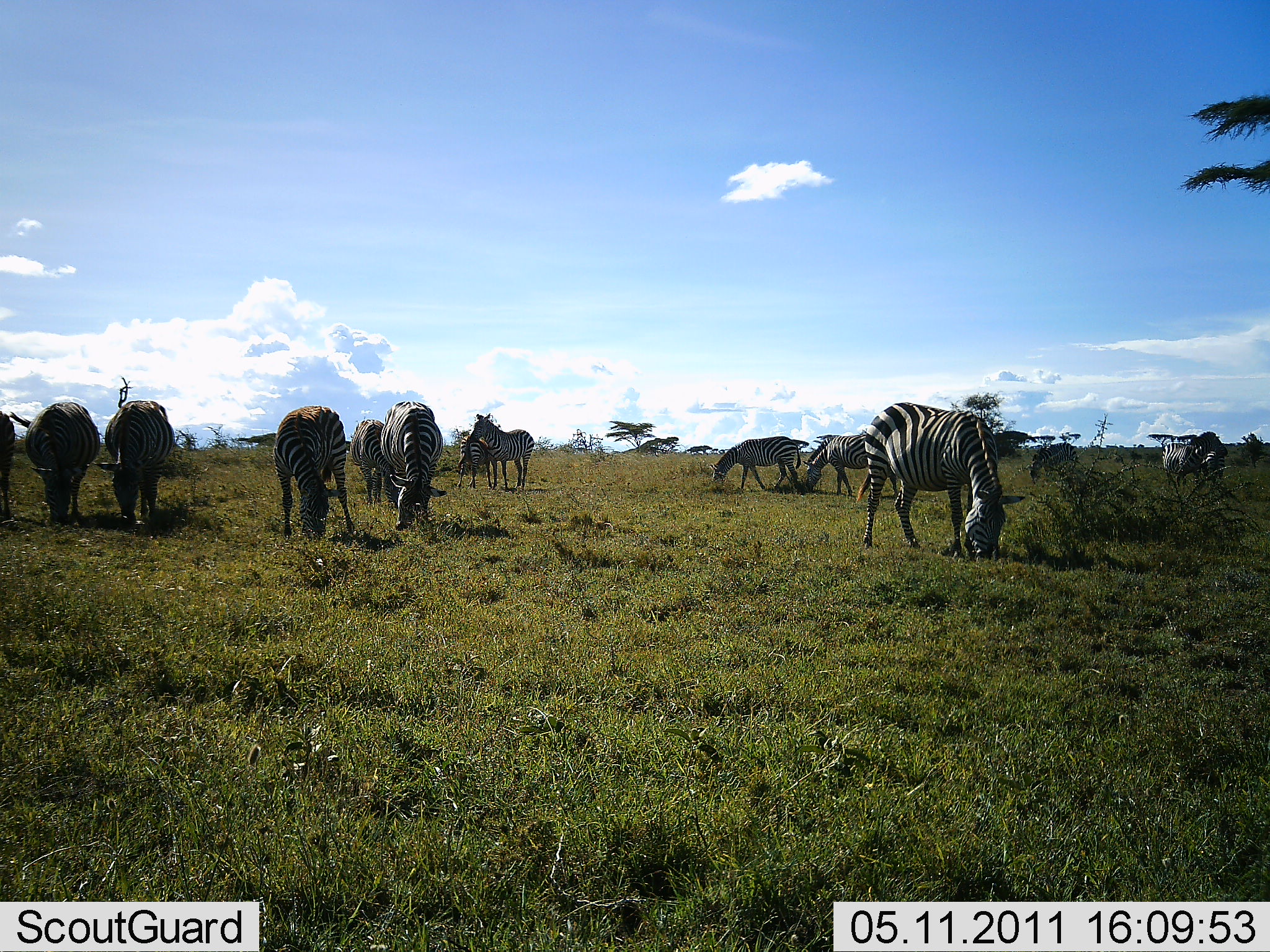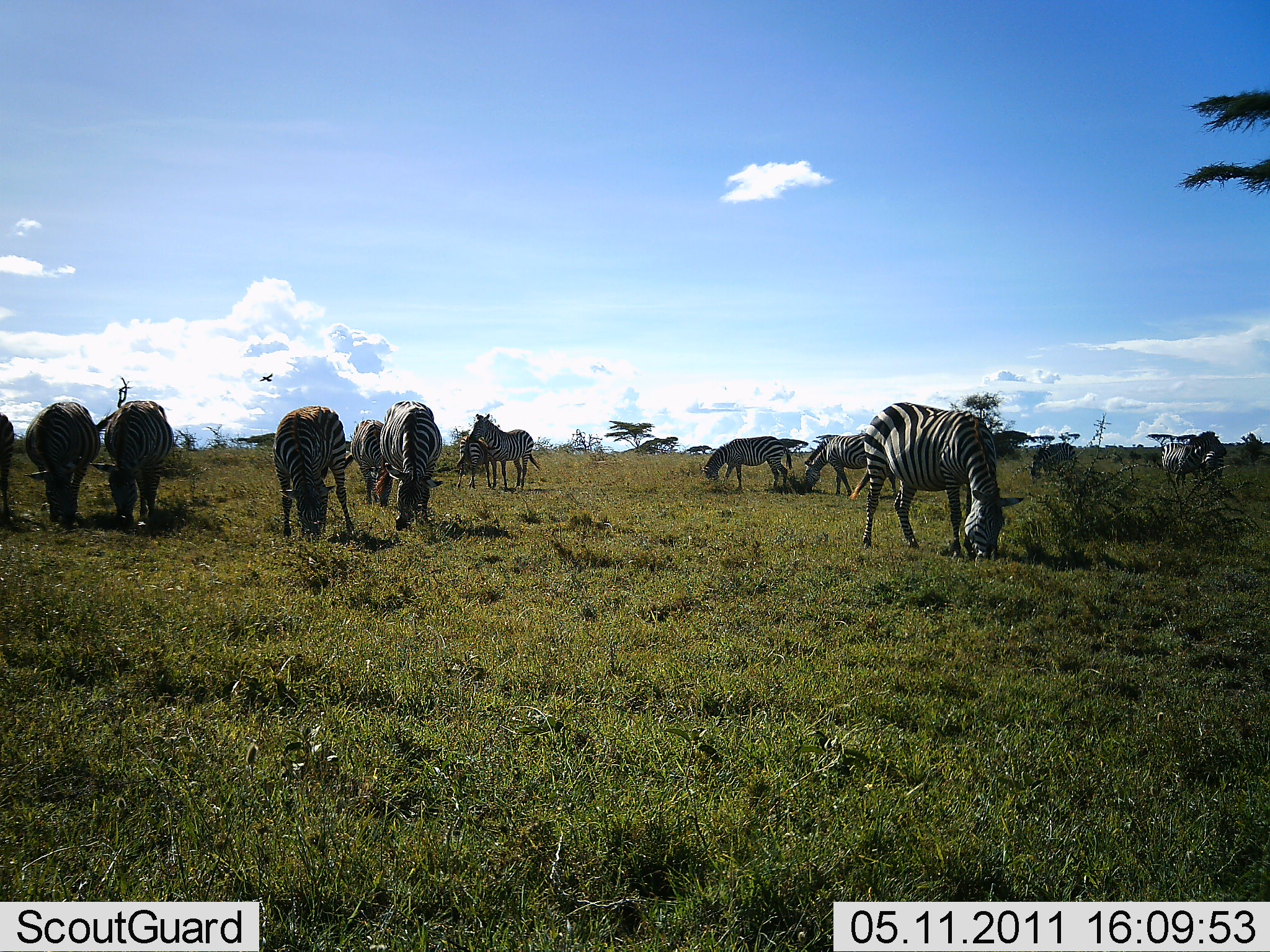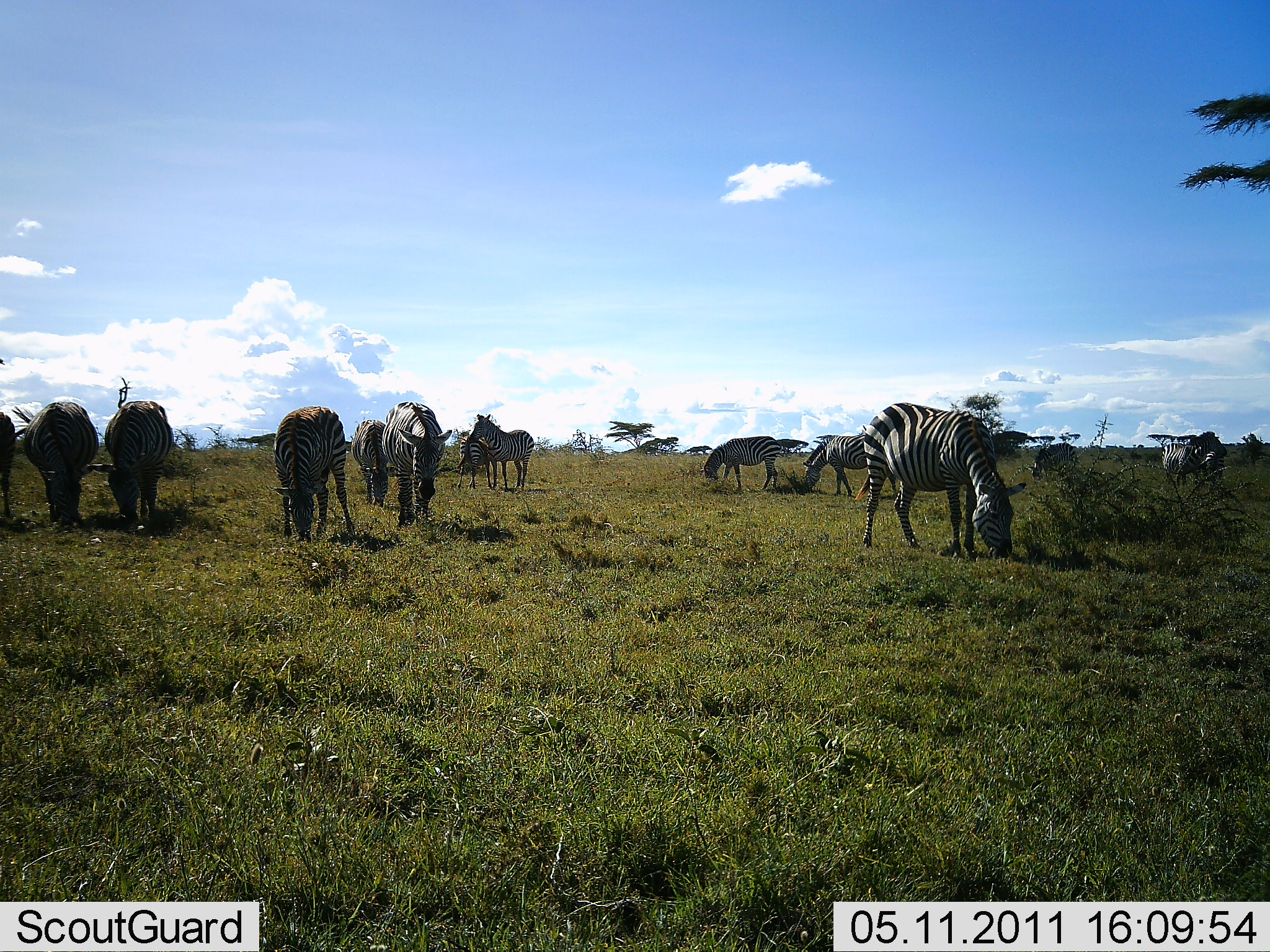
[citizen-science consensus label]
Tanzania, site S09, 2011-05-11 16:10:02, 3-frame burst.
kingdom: Animalia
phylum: Chordata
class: Mammalia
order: Perissodactyla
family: Equidae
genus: Equus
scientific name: Equus quagga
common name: plains zebra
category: zebra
Zebra (plains zebra) (Equus quagga), count 11-50. Behavior (volunteer vote fractions): standing 25%, resting 0%, moving 0%, interacting 0%. Young present (vote fraction): 0%. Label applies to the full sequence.